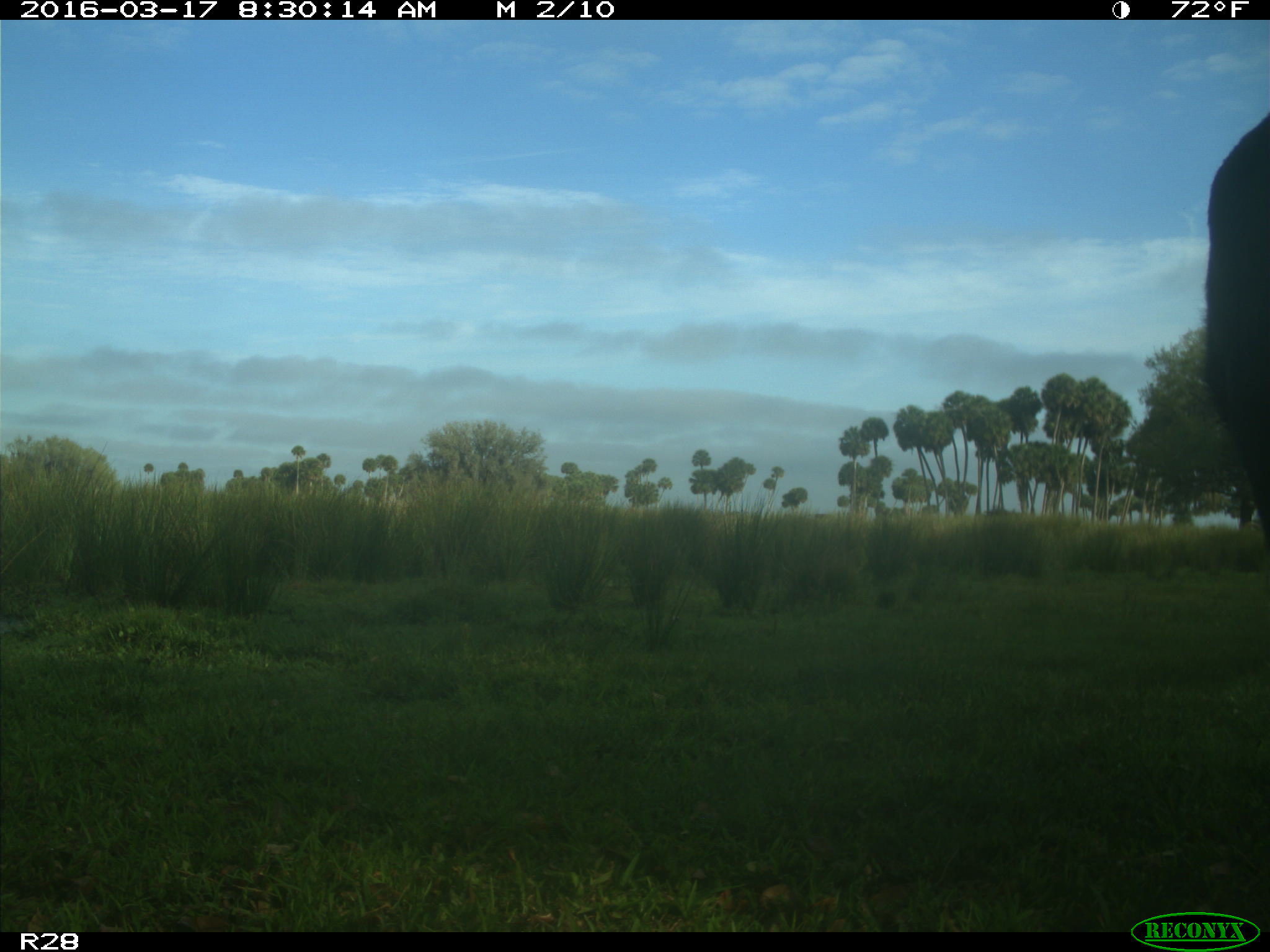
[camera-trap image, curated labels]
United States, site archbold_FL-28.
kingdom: Animalia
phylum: Chordata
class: Mammalia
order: Artiodactyla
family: Bovidae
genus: Bos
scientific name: Bos taurus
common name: domestic cow